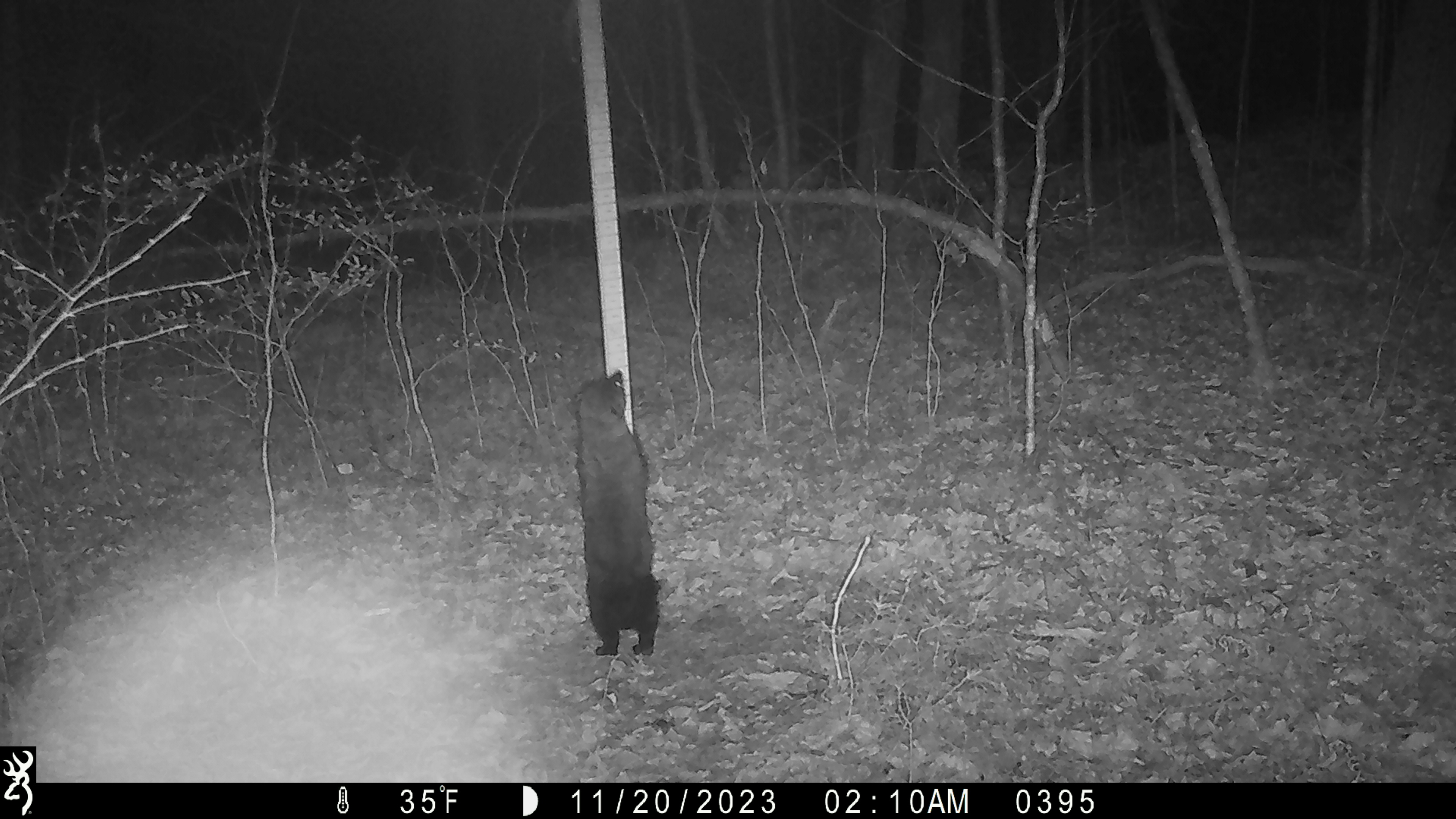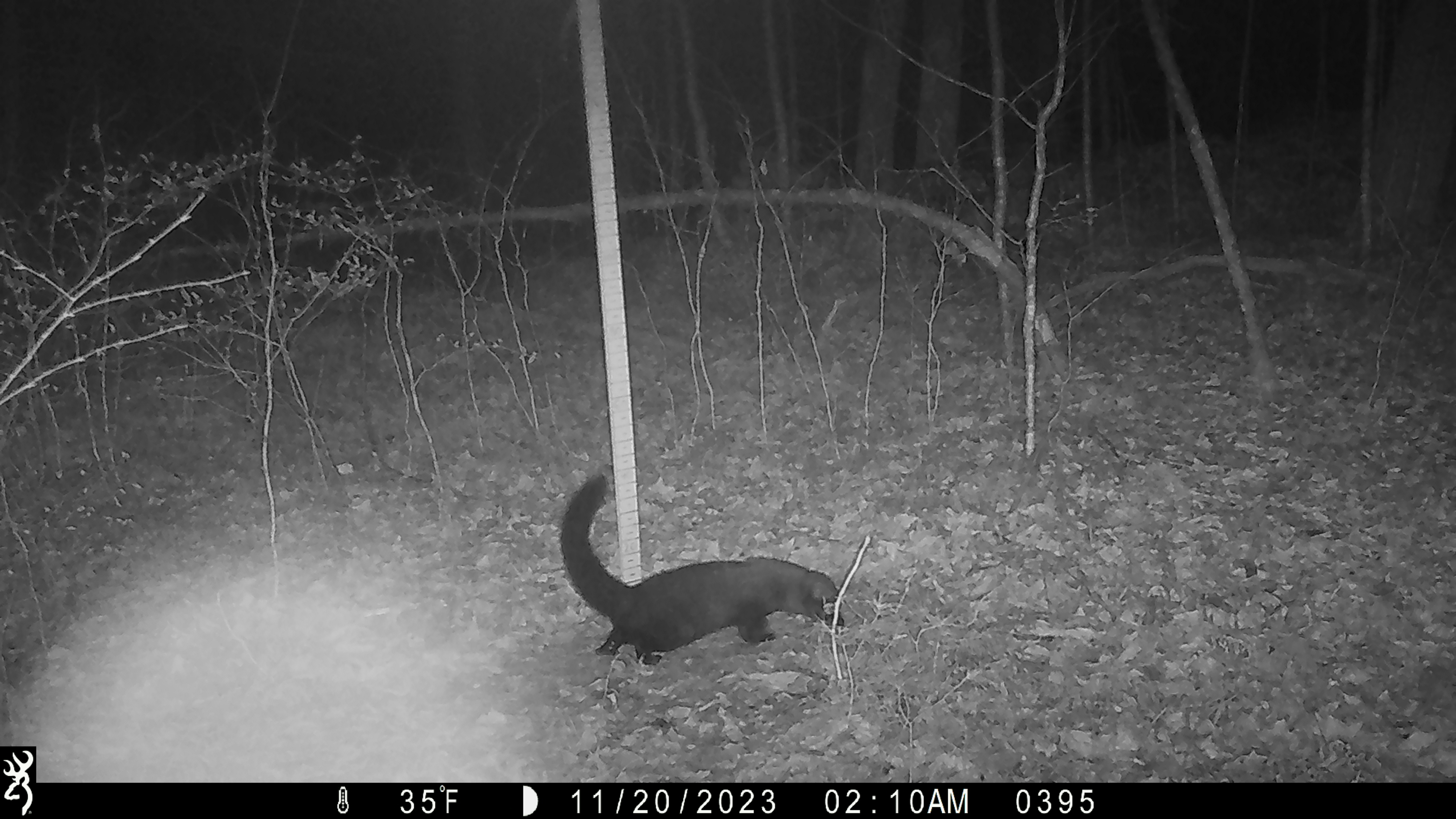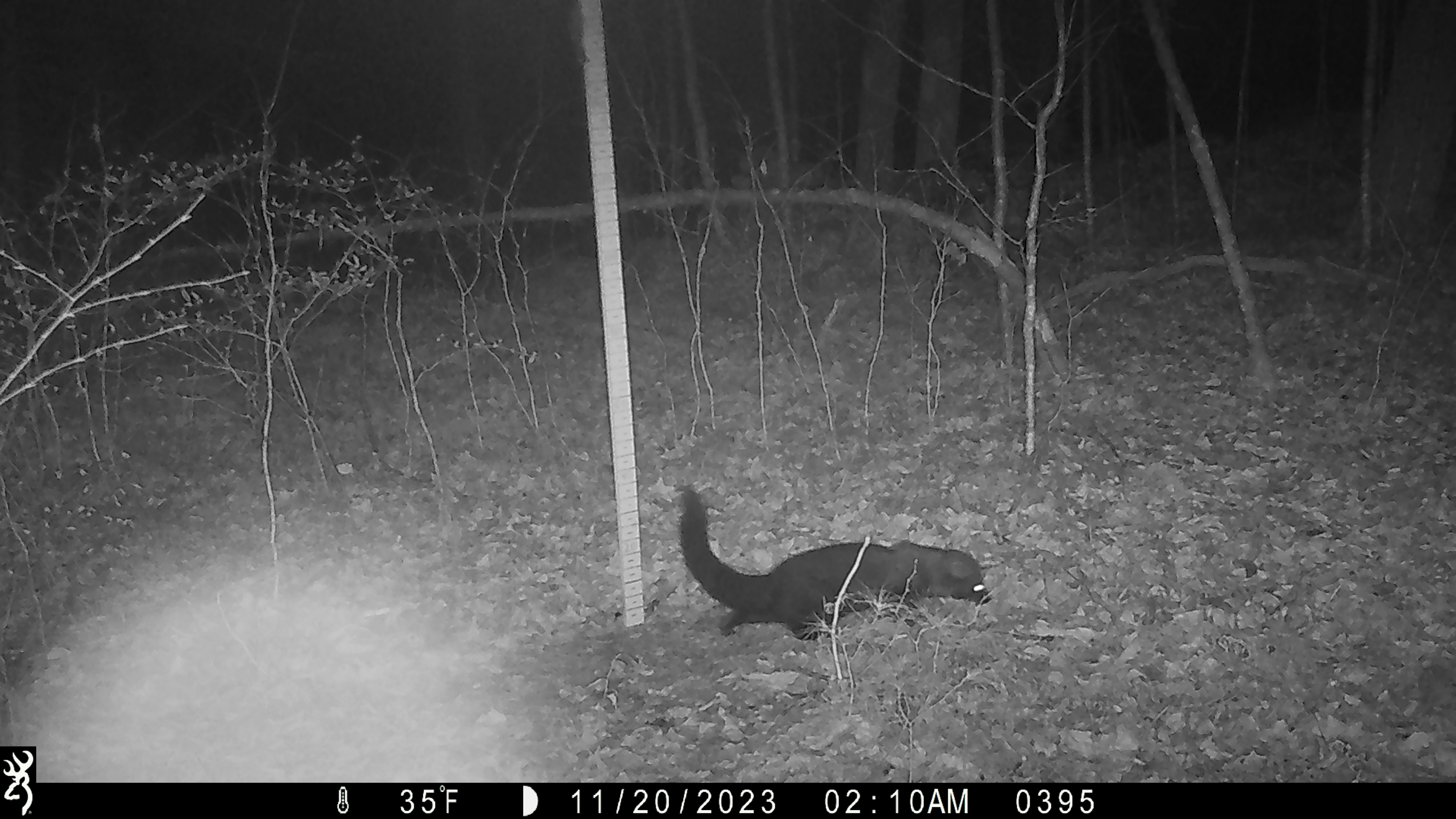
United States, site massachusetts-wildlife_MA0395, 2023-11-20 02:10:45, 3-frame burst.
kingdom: Animalia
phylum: Chordata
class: Mammalia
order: Carnivora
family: Mustelidae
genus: Pekania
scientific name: Pekania pennanti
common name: fisher